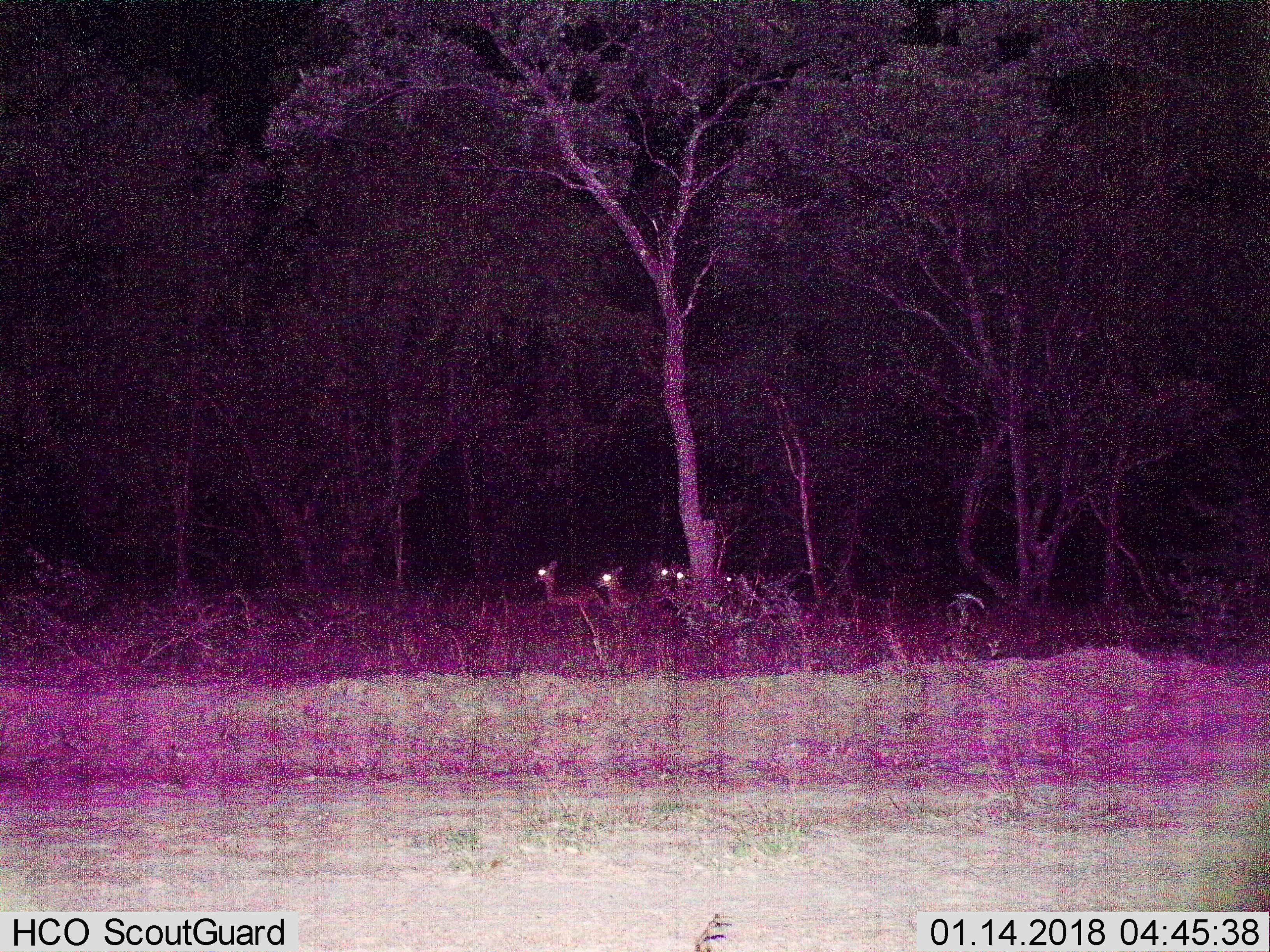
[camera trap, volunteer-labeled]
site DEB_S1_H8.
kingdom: Animalia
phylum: Chordata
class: Mammalia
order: Artiodactyla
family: Bovidae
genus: Aepyceros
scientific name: Aepyceros melampus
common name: impala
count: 5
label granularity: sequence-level